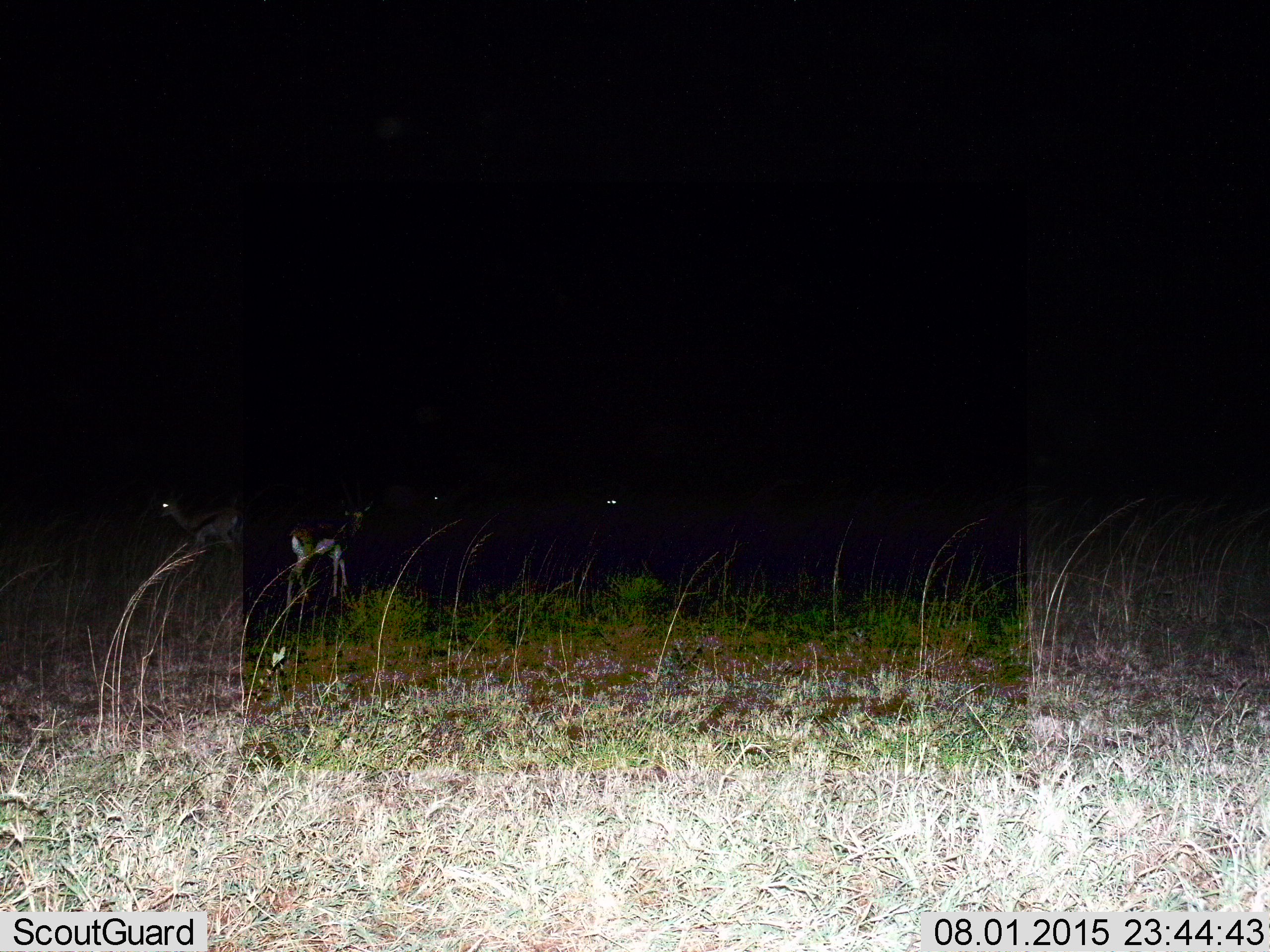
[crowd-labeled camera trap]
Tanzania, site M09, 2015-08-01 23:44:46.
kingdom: Animalia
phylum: Chordata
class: Mammalia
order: Artiodactyla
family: Bovidae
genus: Eudorcas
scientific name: Eudorcas thomsonii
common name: thomson's gazelle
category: gazellethomsons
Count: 4.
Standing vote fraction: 100%.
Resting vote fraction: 0%.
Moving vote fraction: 17%.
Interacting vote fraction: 0%.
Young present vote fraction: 0%.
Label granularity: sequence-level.